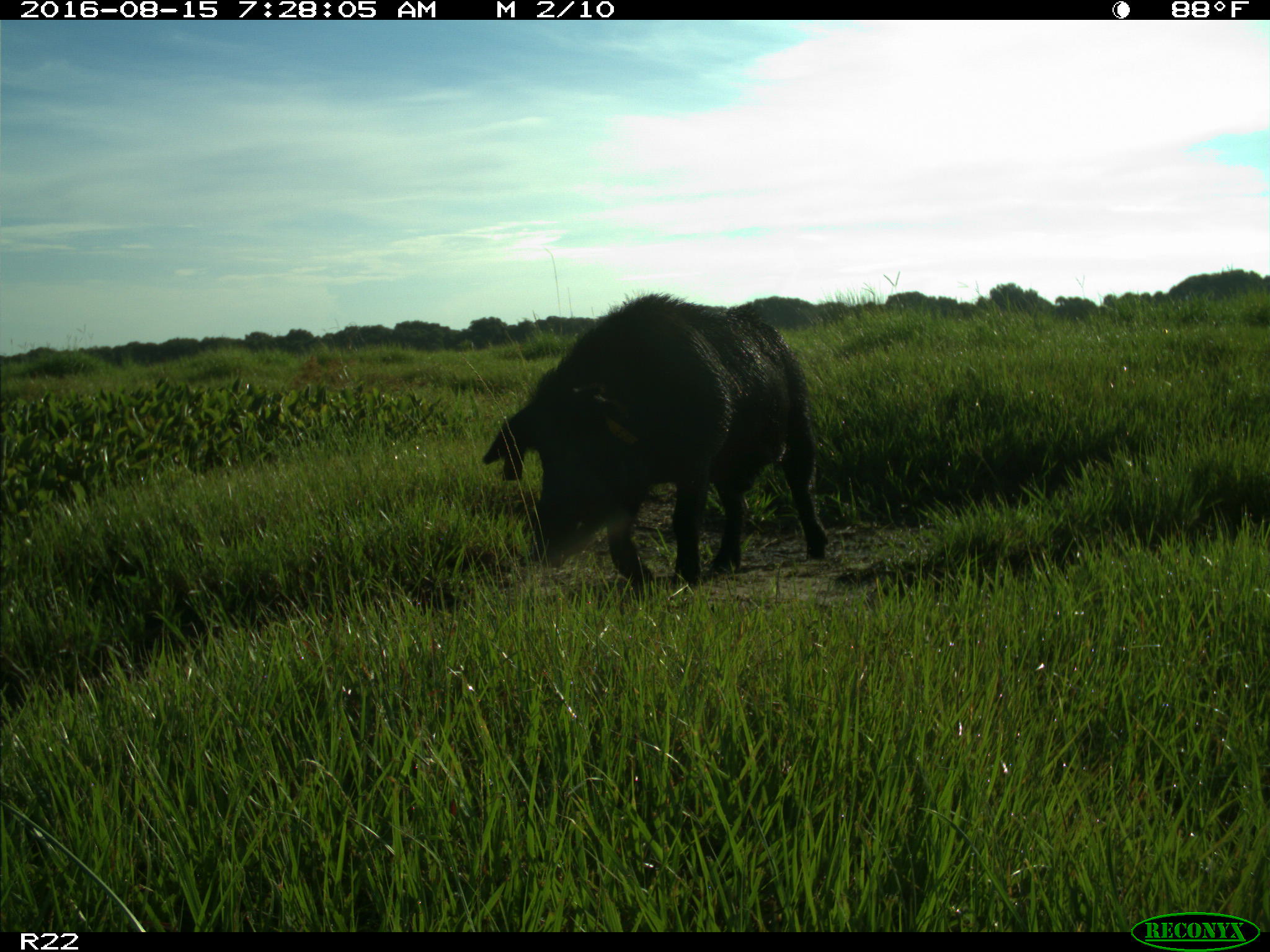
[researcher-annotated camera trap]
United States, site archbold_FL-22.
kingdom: Animalia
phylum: Chordata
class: Mammalia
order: Artiodactyla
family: Suidae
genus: Sus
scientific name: Sus scrofa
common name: wild boar